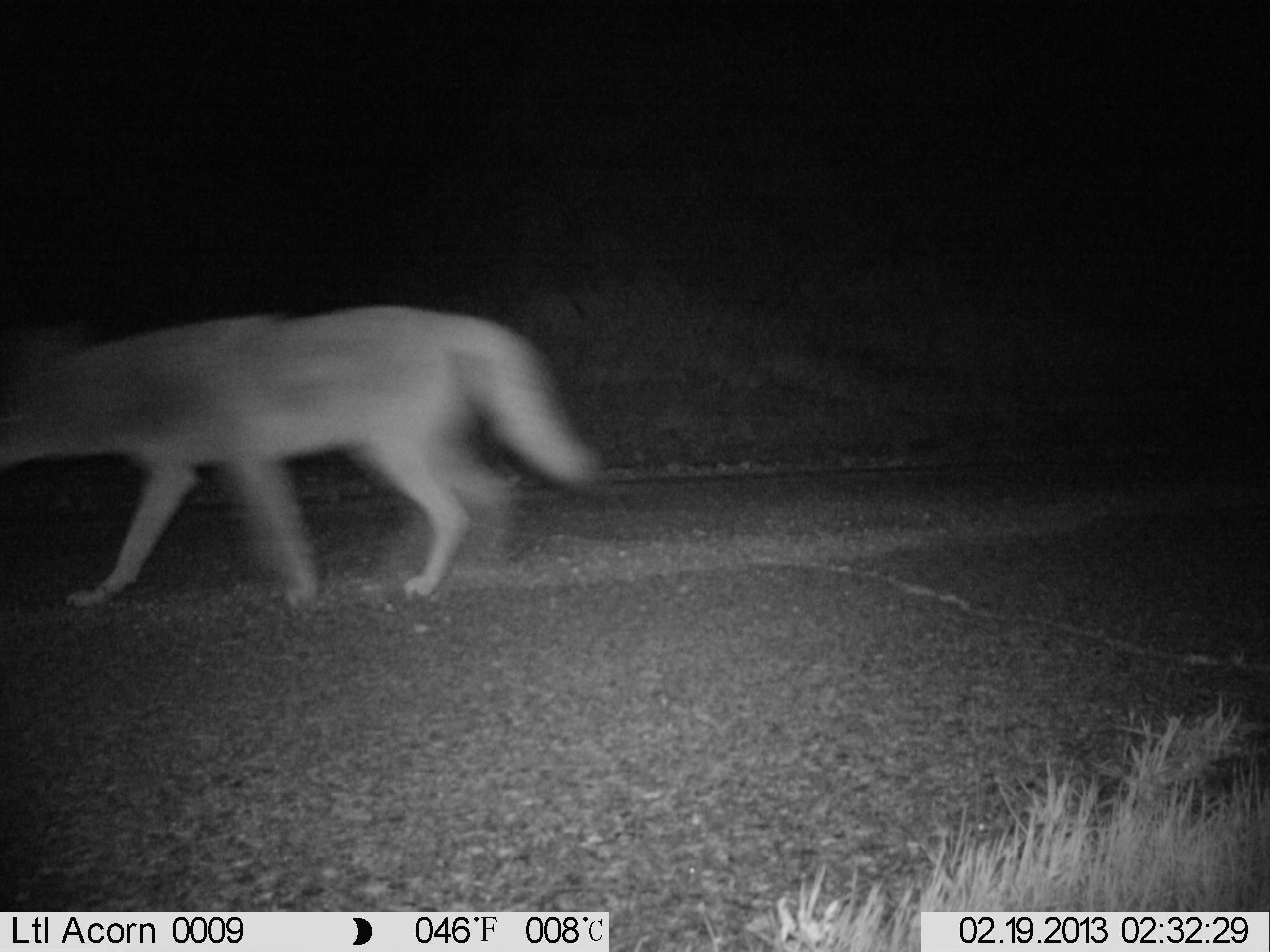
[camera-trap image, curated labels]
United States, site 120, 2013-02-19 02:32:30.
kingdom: Animalia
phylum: Chordata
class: Mammalia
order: Carnivora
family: Canidae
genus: Canis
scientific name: Canis latrans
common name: coyote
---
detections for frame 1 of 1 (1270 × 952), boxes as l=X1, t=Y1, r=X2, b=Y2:
coyote: l=6, t=290, r=610, b=625